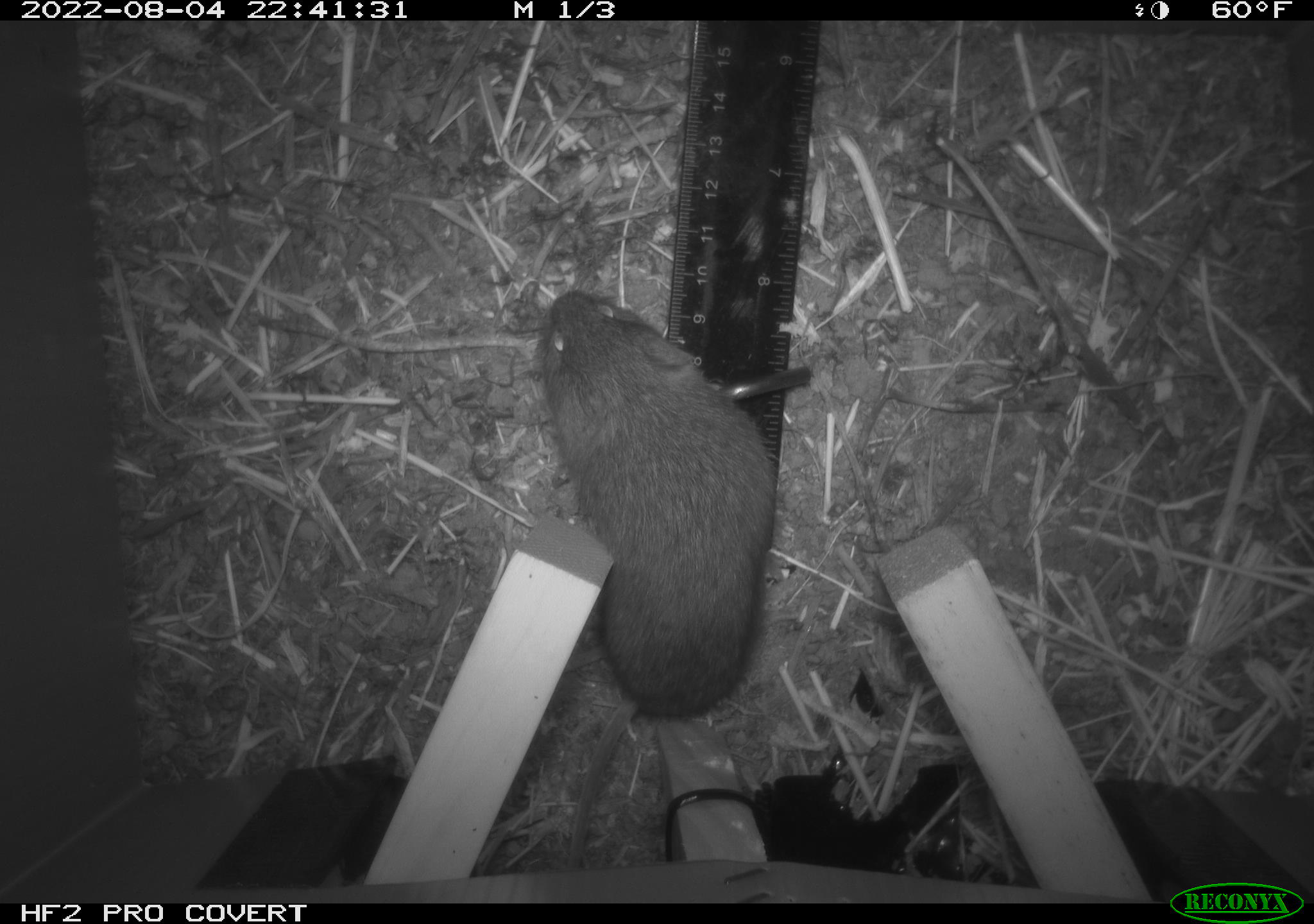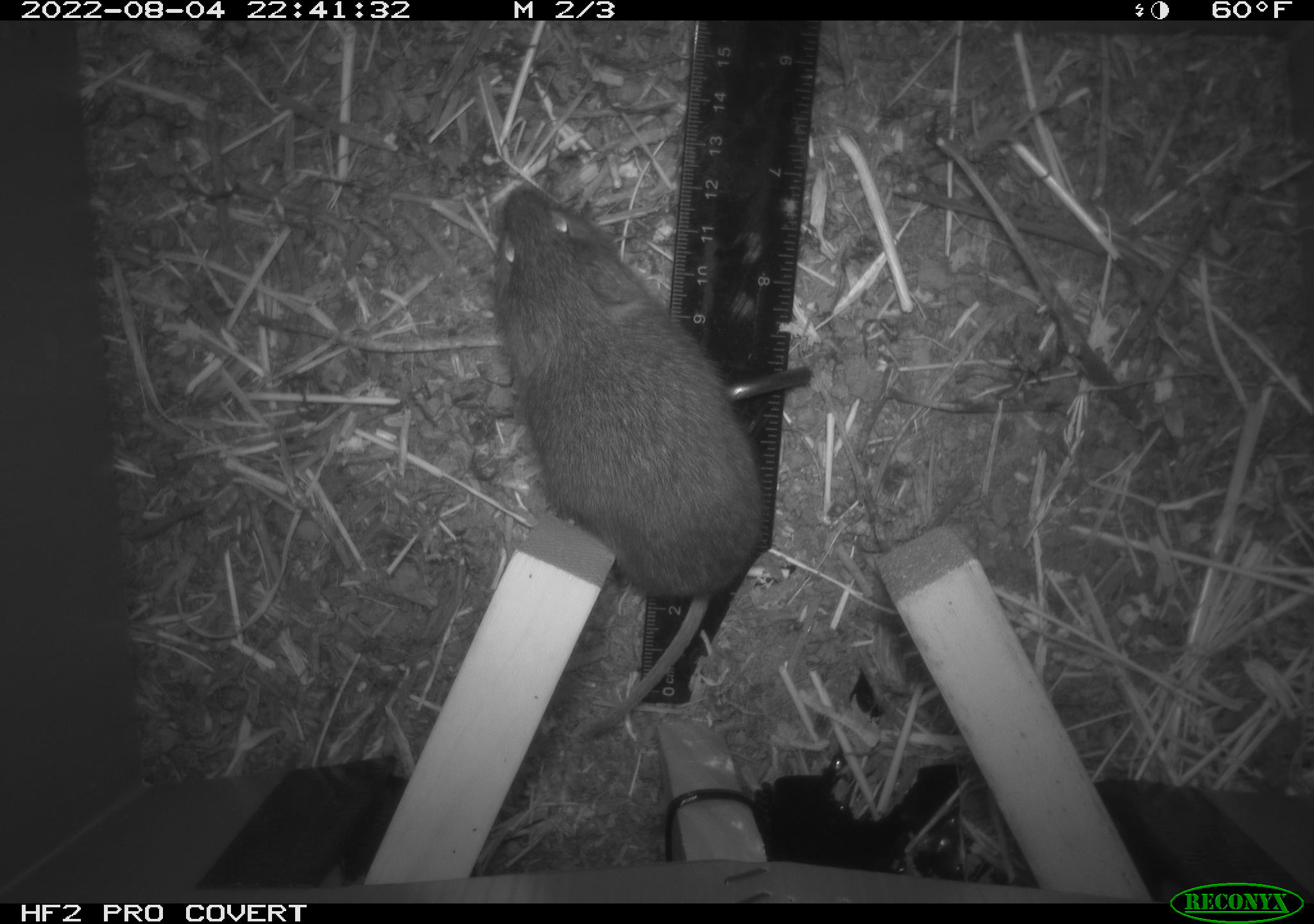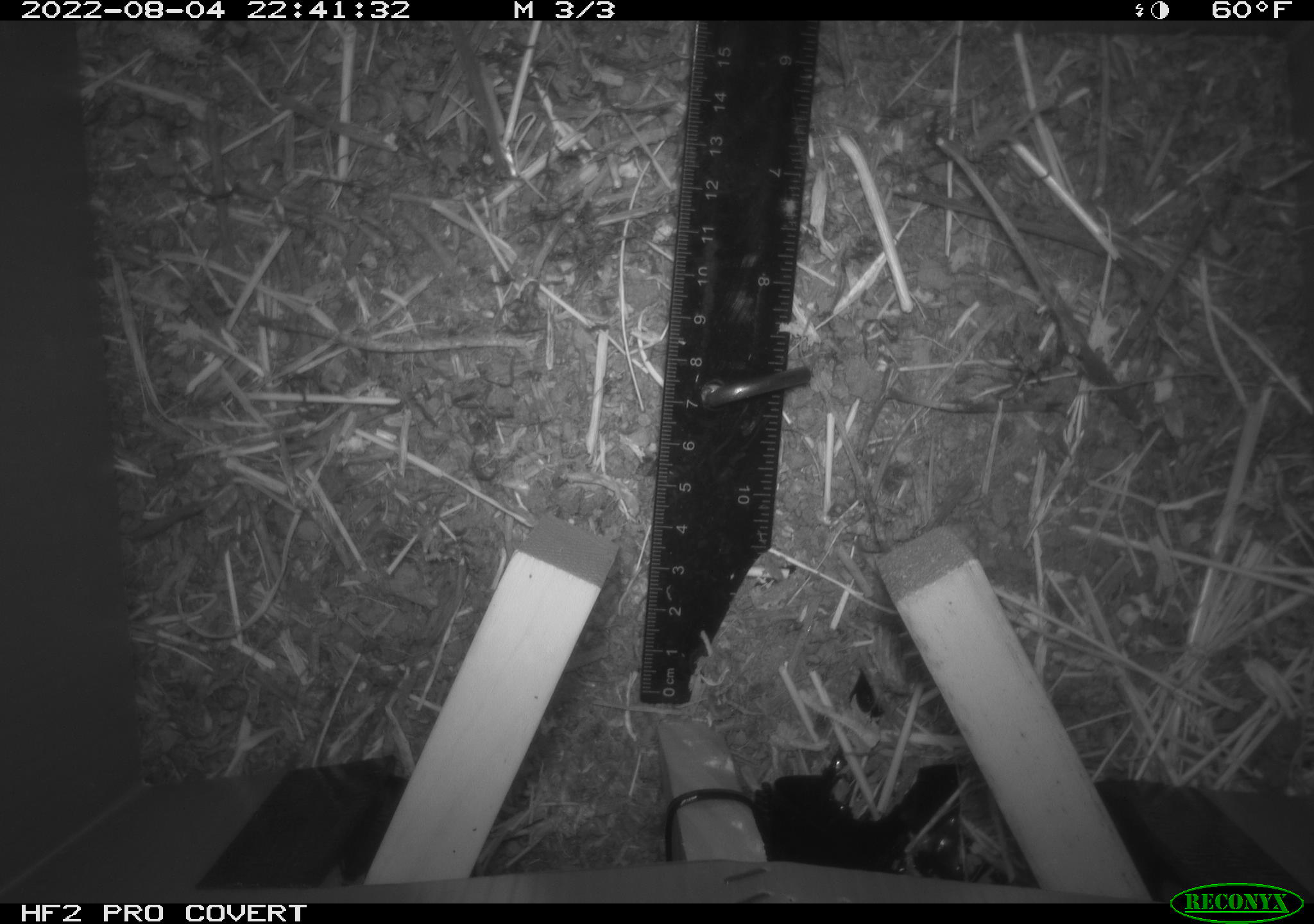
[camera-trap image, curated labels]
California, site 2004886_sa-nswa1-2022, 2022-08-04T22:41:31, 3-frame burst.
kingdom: Animalia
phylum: Chordata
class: Mammalia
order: Rodentia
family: Cricetidae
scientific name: Cricetidae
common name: hamsters, voles, lemmings, and allies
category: cricetidae family